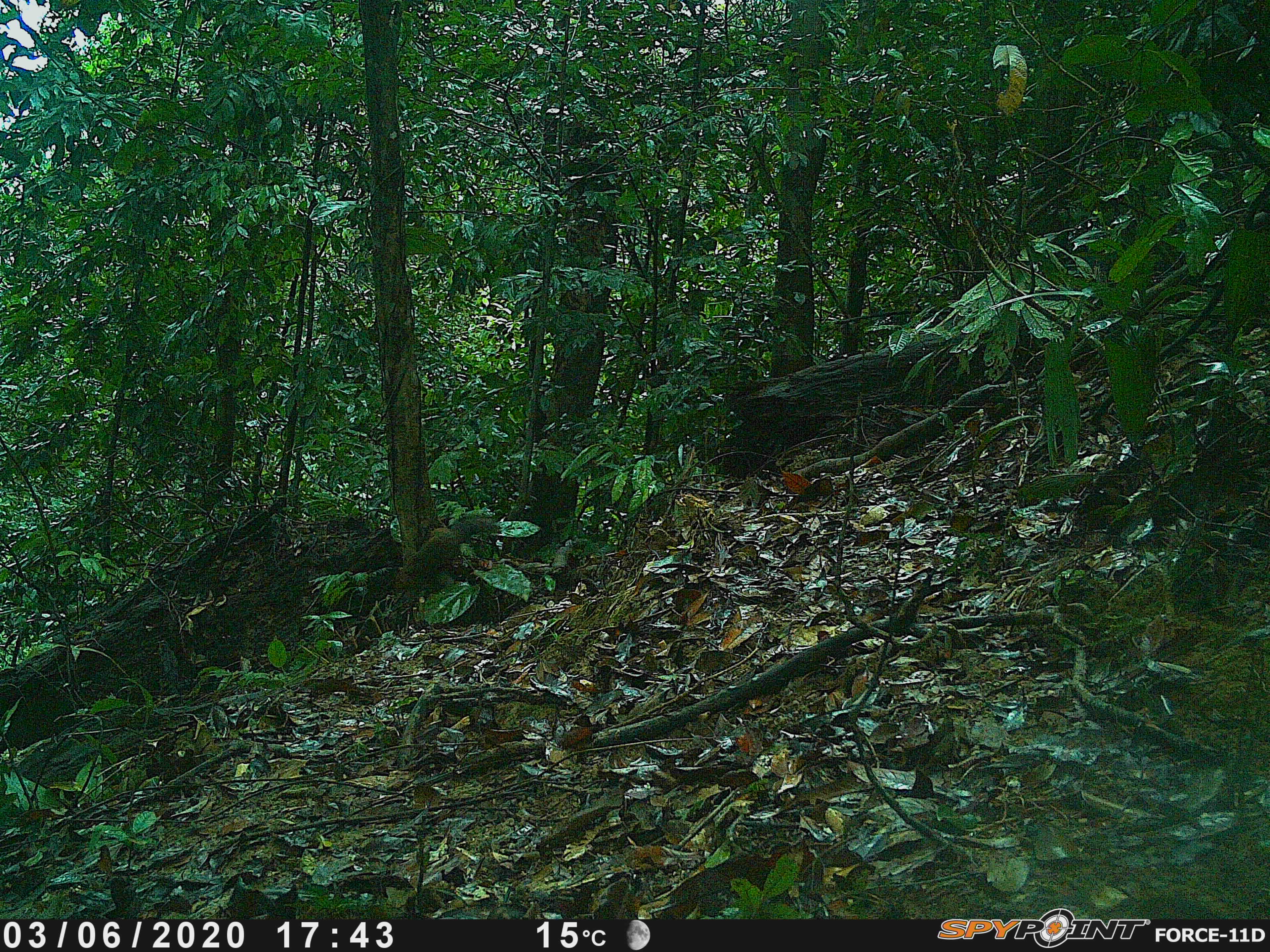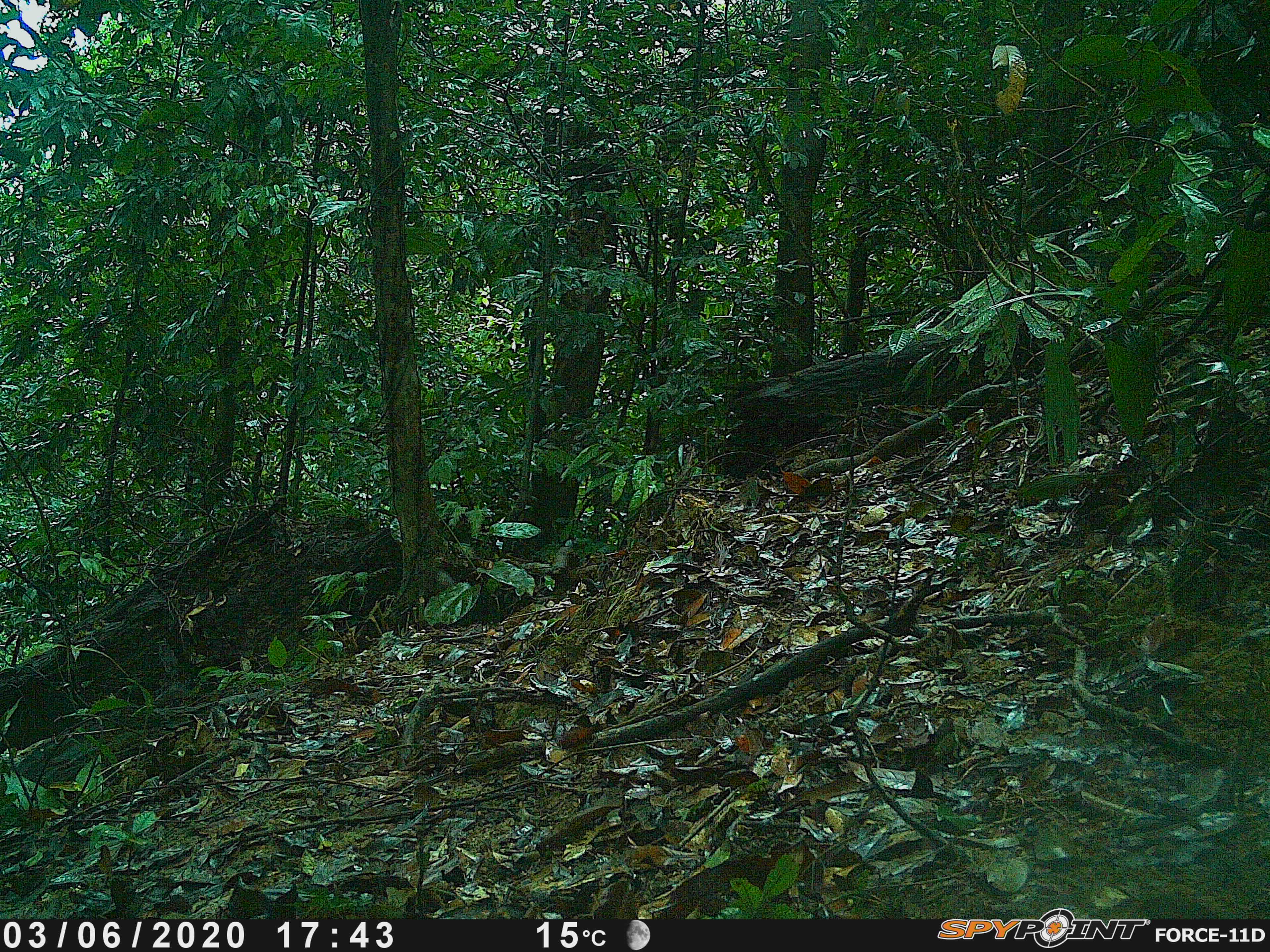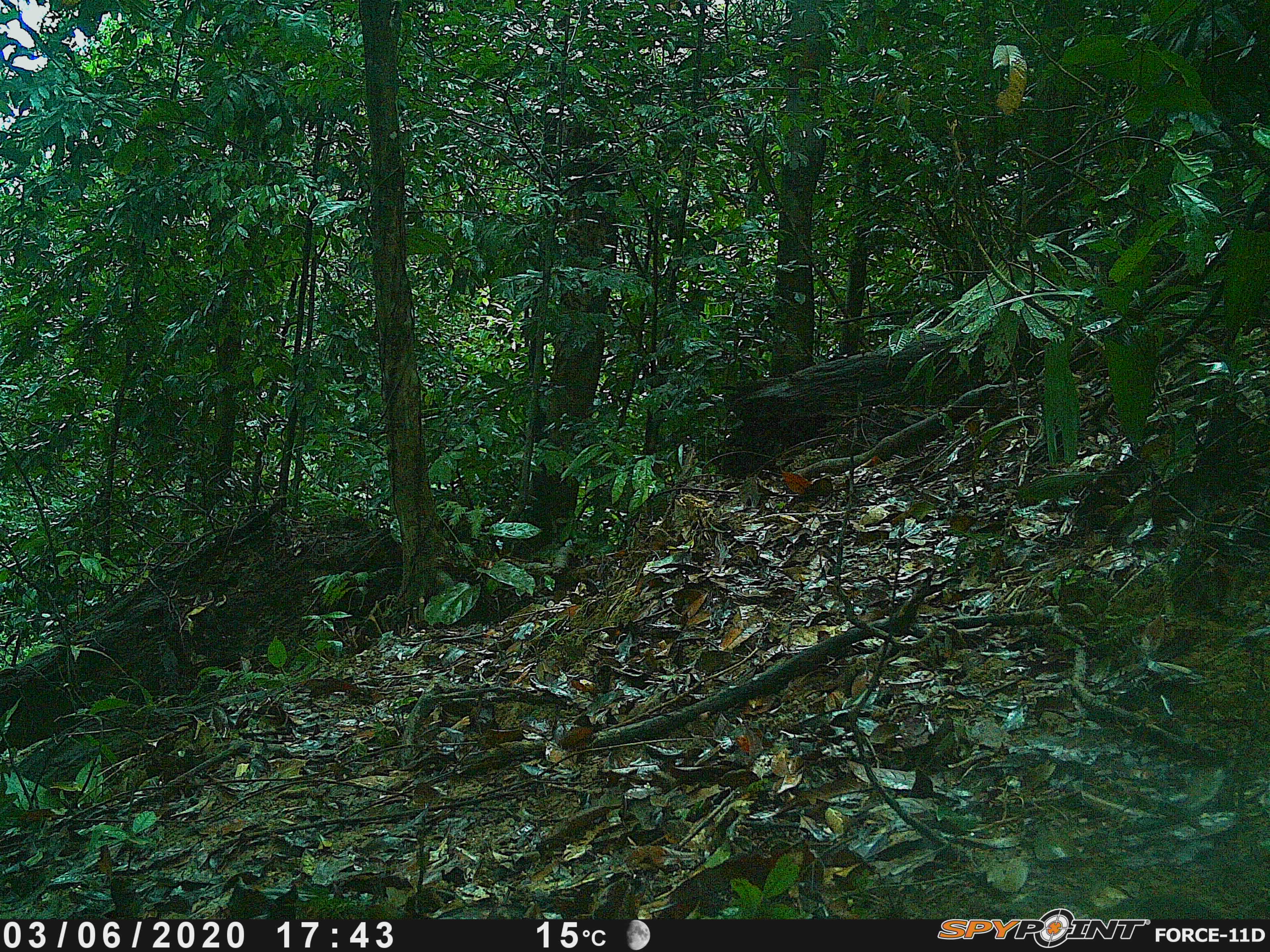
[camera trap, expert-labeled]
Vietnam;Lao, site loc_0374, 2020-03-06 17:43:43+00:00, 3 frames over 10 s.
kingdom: Animalia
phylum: Chordata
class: Mammalia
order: Rodentia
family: Sciuridae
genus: Dremomys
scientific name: Dremomys rufigenis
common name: red-cheeked squirrel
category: red cheeked squirrel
Red cheeked squirrel (red-cheeked squirrel) (Dremomys rufigenis). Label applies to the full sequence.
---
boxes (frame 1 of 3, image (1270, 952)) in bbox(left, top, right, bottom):
red cheeked squirrel: bbox(396, 523, 476, 587)